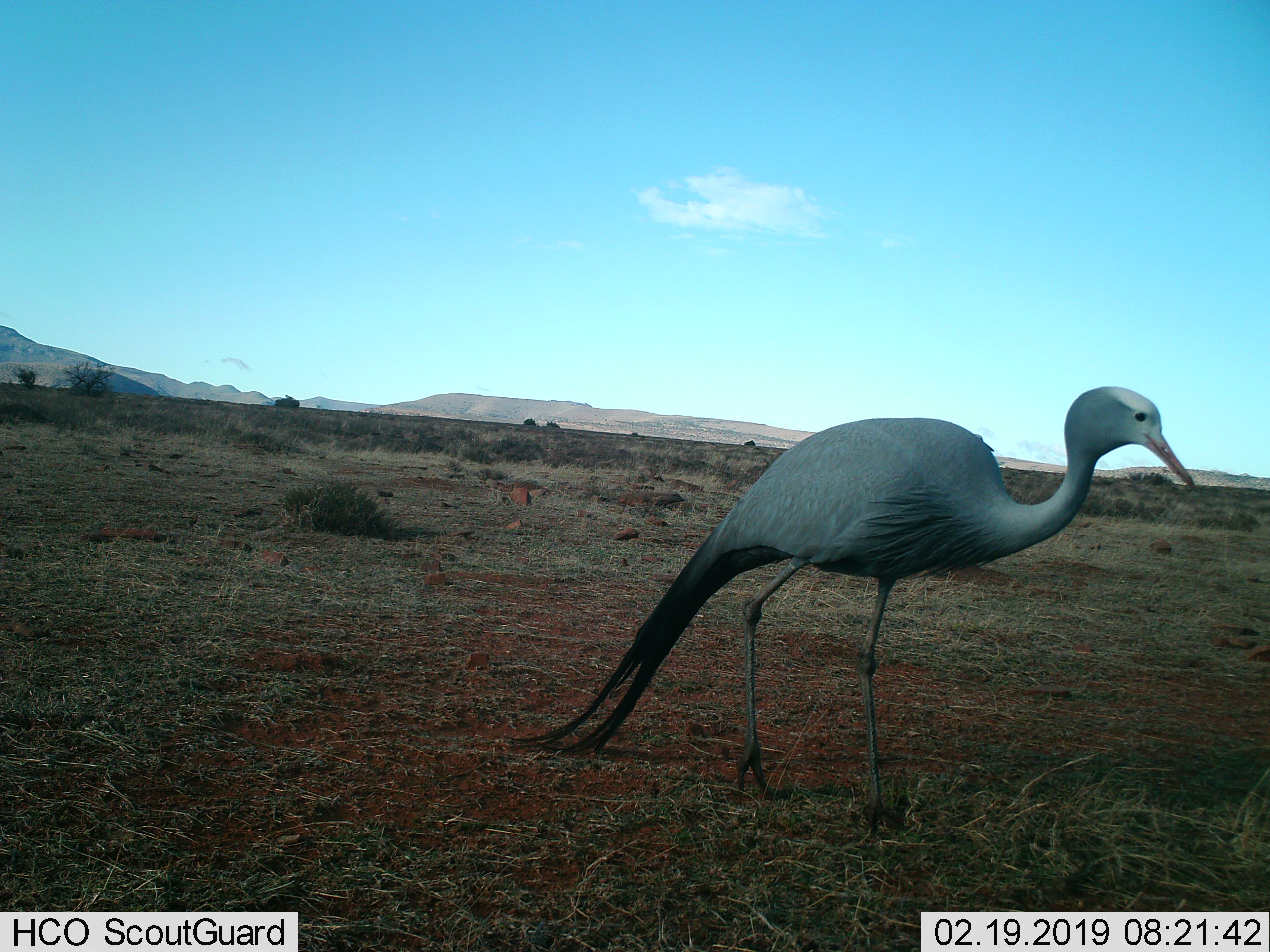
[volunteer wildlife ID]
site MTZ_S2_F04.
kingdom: Animalia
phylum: Chordata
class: Aves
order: Gruiformes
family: Gruidae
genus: Anthropoides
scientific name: Anthropoides paradiseus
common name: blue crane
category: craneblue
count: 1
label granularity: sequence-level